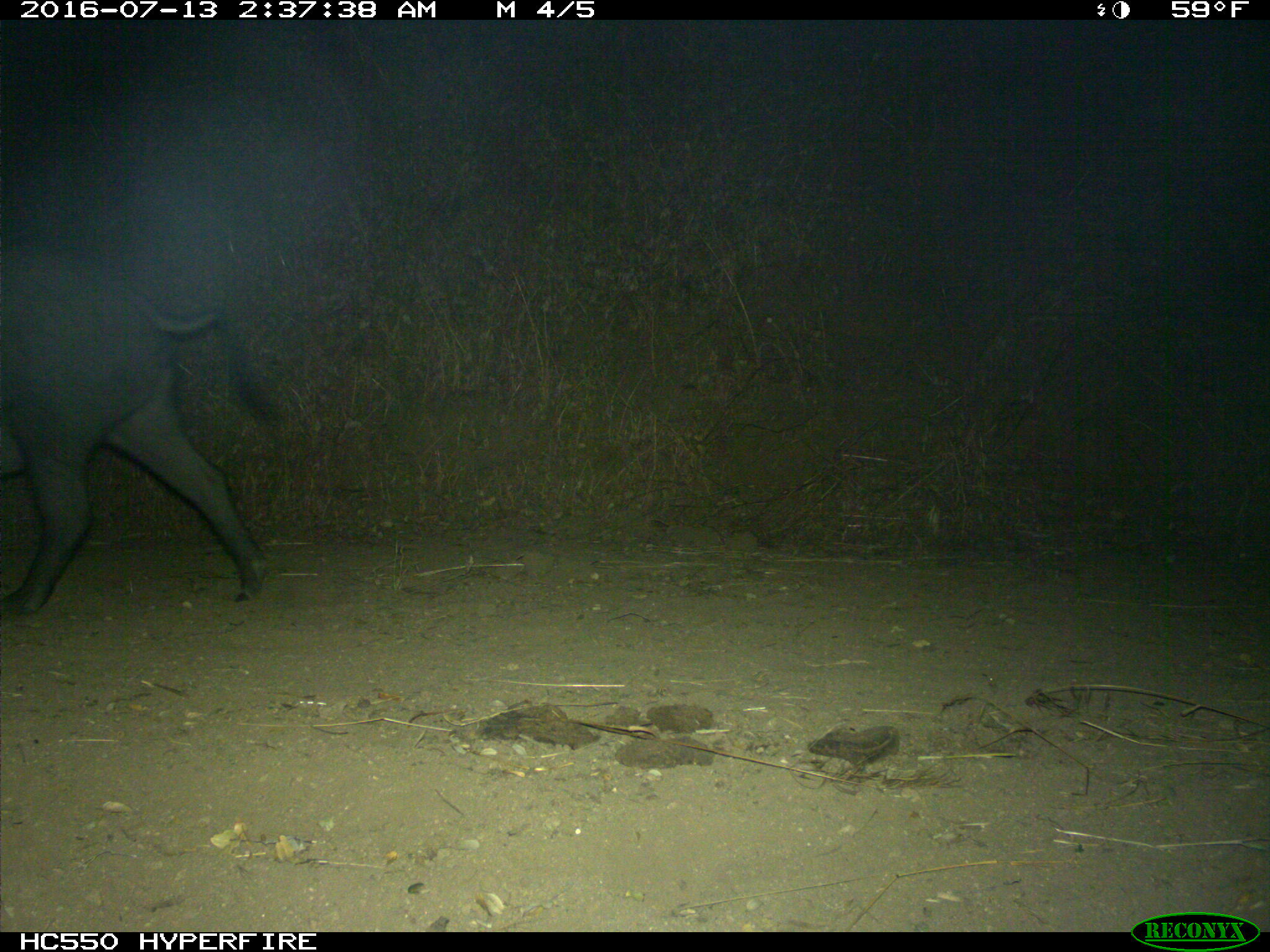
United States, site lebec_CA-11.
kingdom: Animalia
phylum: Chordata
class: Mammalia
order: Artiodactyla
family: Suidae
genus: Sus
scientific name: Sus scrofa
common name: wild boar